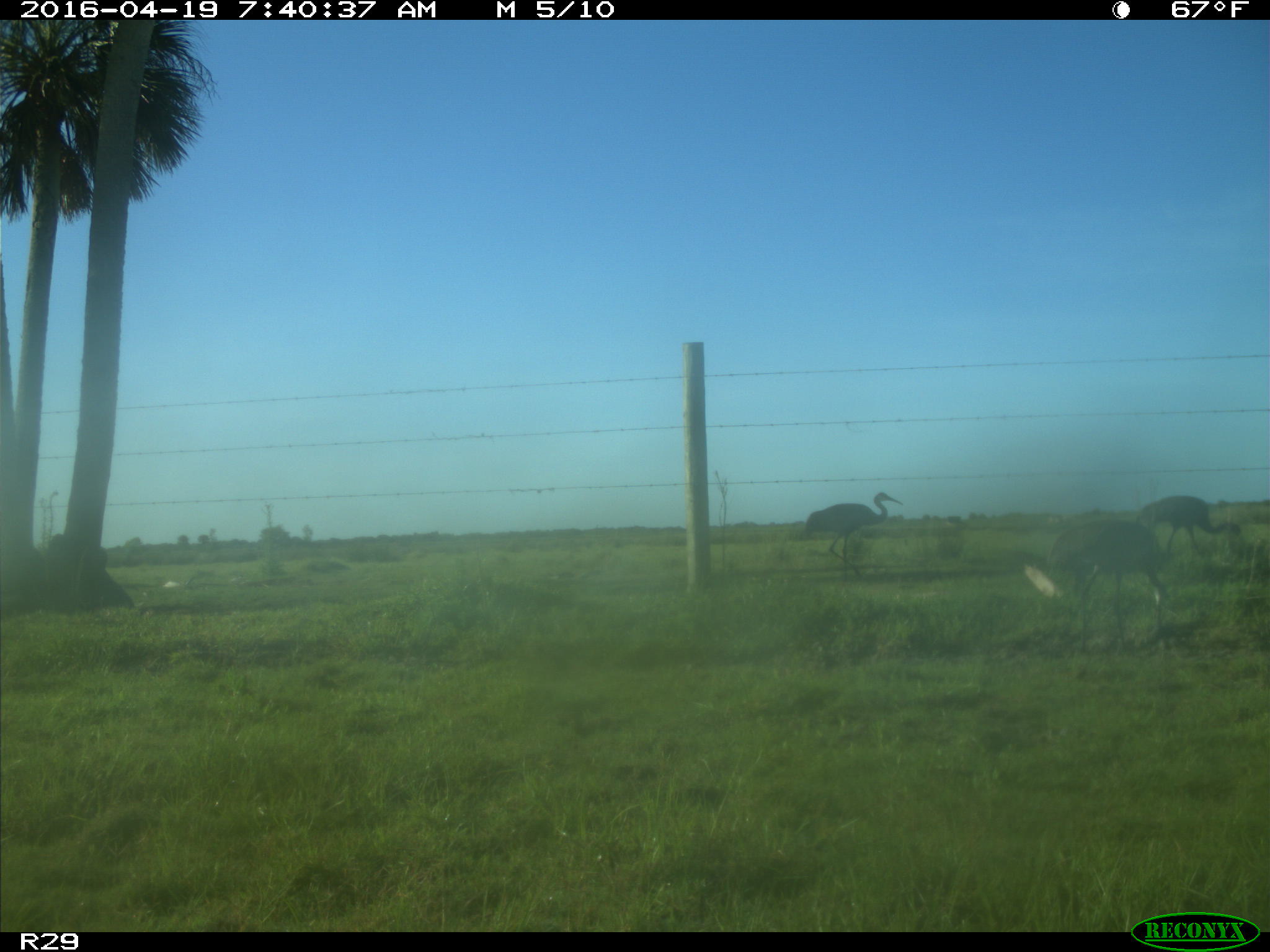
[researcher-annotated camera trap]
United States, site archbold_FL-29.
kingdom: Animalia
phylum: Chordata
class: Aves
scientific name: Aves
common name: birds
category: unidentified bird